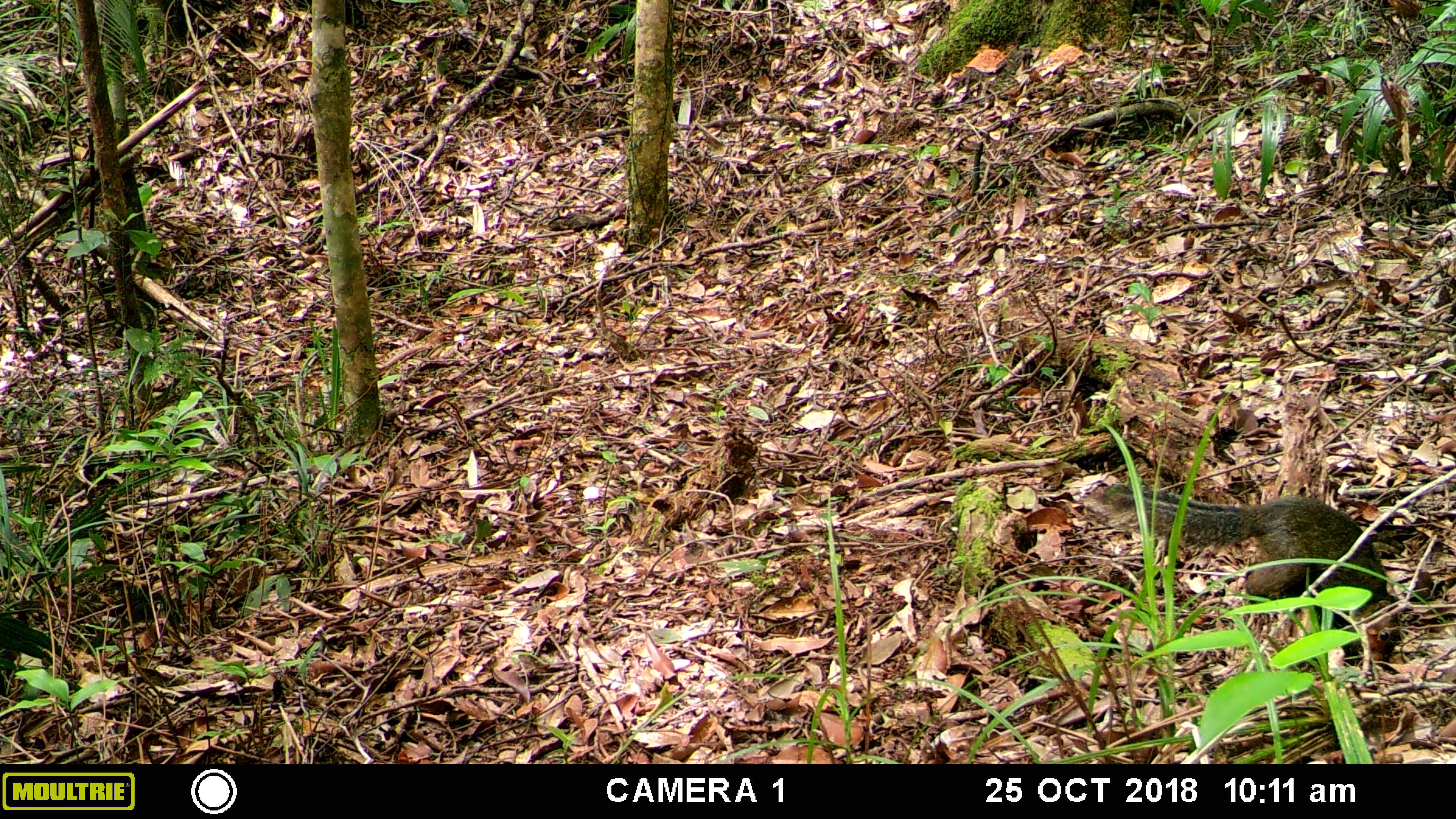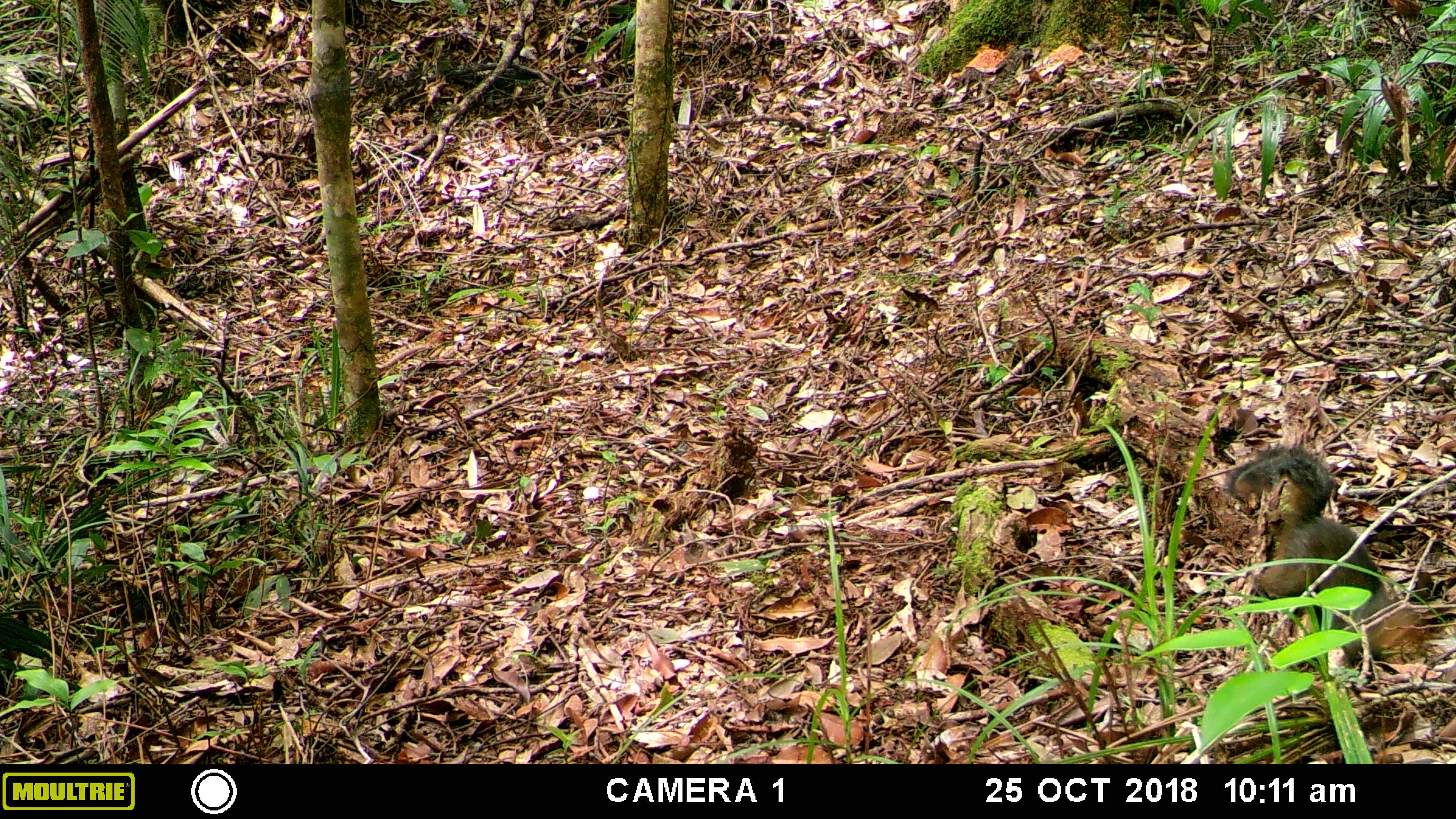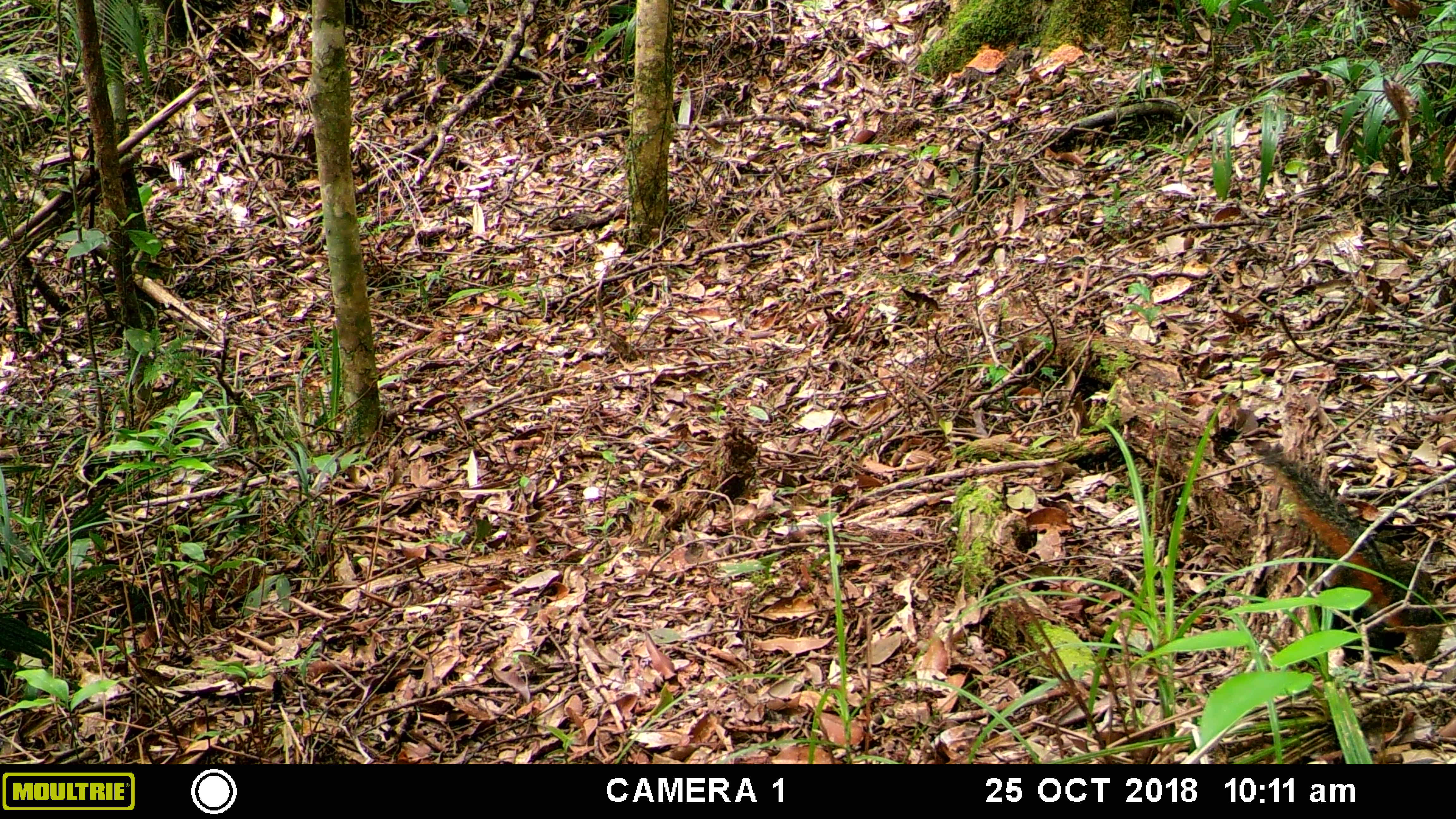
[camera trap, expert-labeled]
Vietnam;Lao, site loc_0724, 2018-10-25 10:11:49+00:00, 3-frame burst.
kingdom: Animalia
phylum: Chordata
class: Mammalia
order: Rodentia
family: Sciuridae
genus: Dremomys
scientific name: Dremomys rufigenis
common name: red-cheeked squirrel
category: red cheeked squirrel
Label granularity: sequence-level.